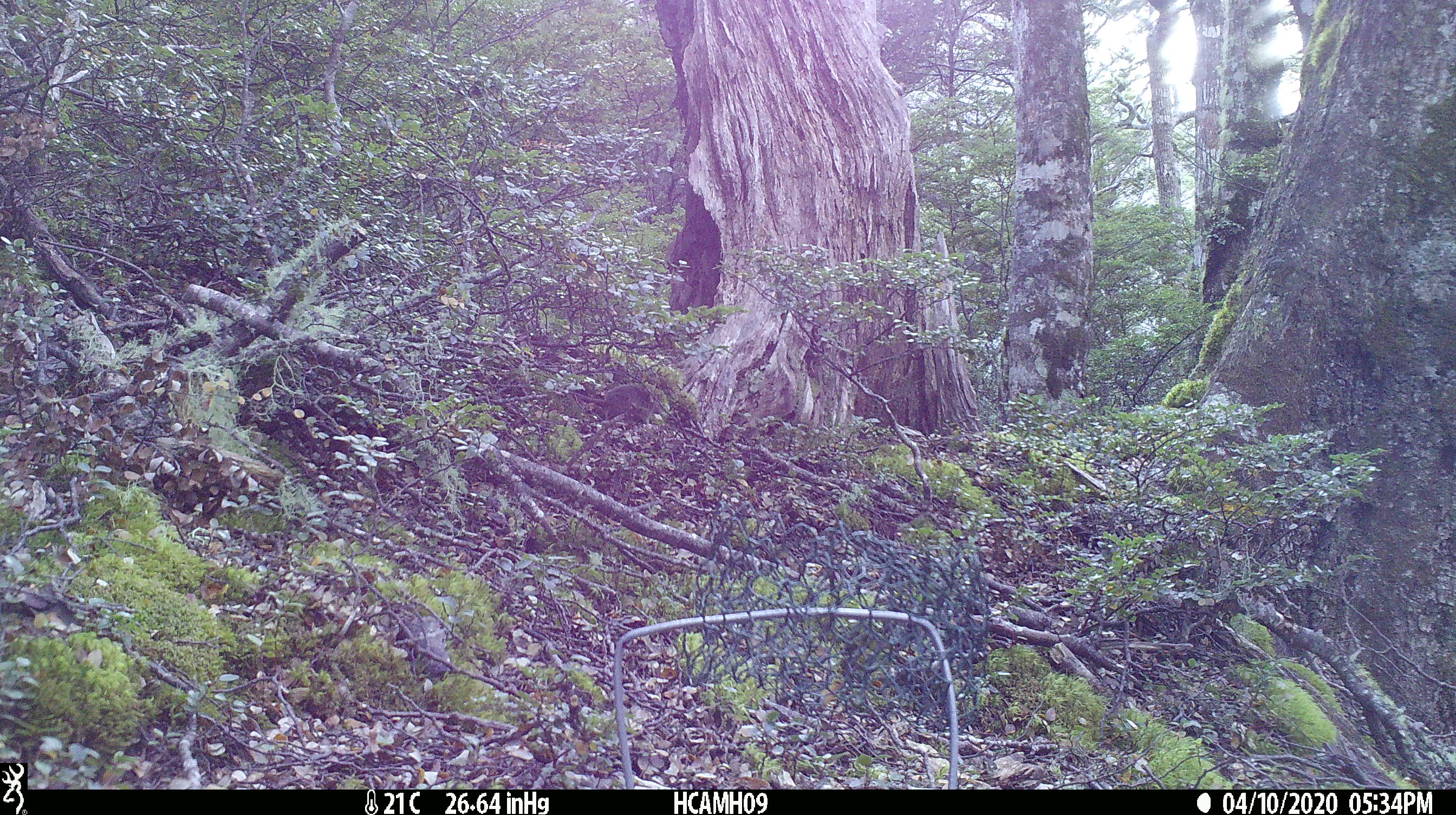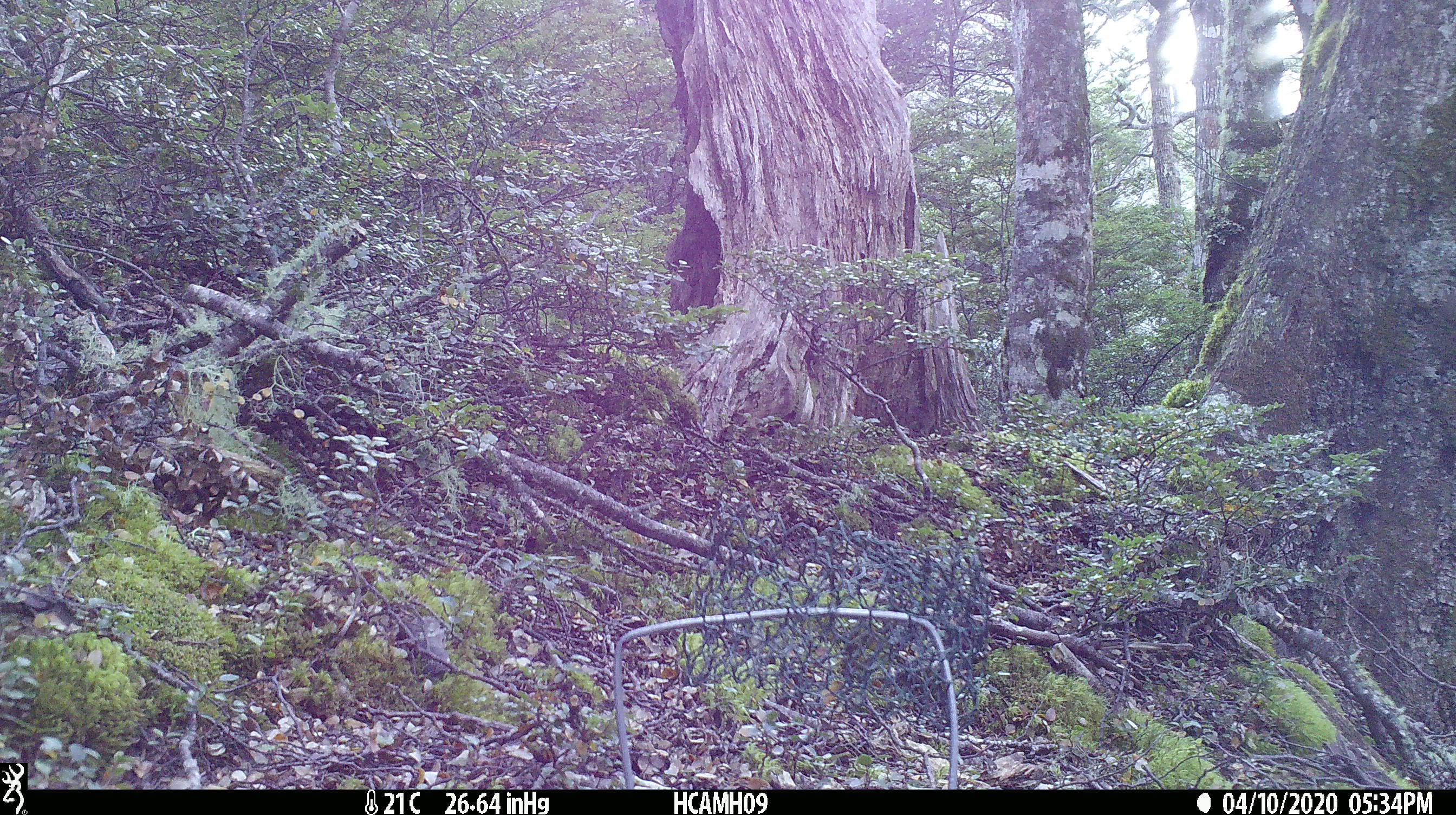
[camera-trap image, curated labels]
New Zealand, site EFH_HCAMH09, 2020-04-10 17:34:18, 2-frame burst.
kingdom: Animalia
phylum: Chordata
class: Mammalia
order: Rodentia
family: Muridae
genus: Mus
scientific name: Mus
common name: mouse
Mouse (Mus).